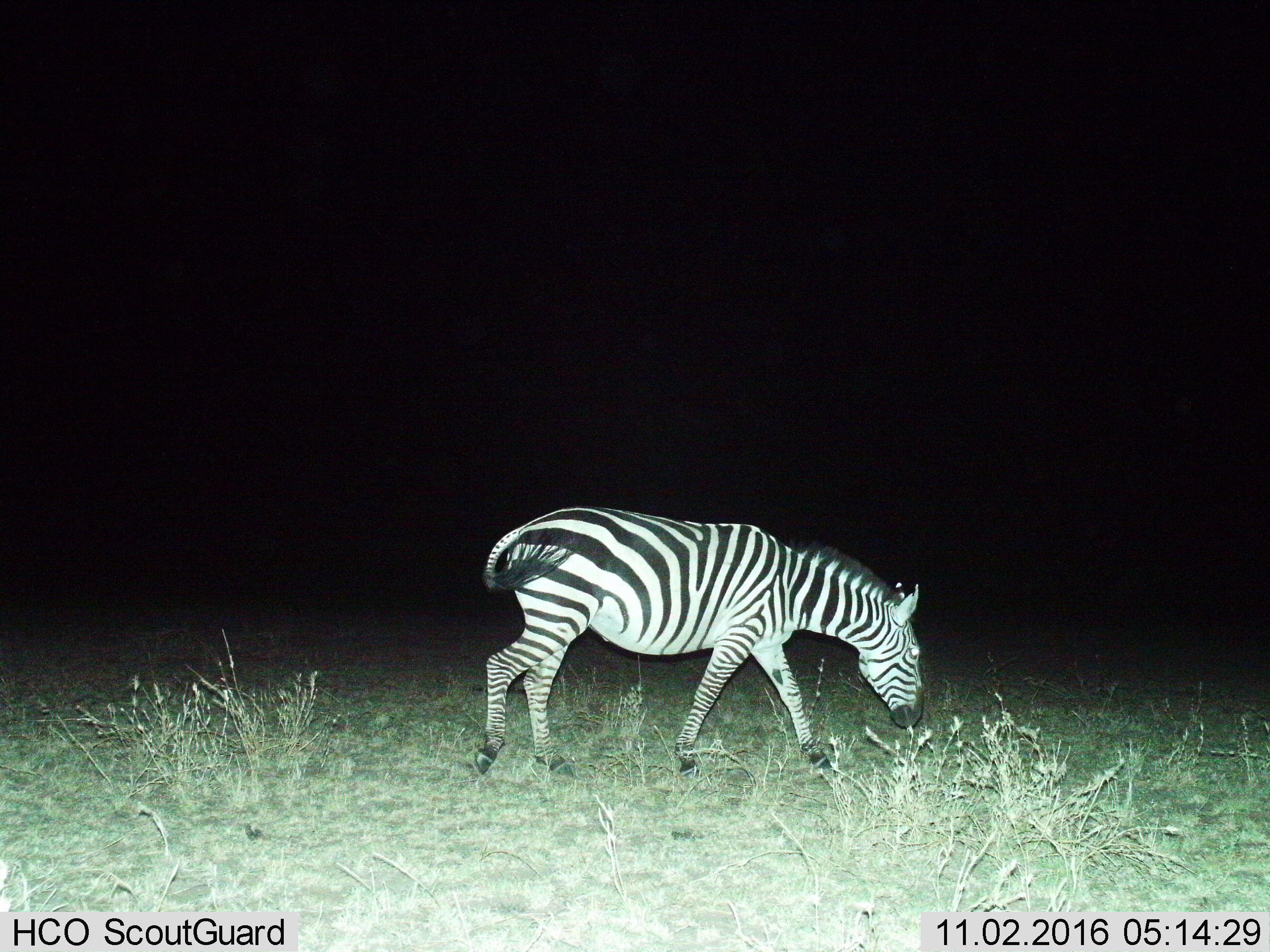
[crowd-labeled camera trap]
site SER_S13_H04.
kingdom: Animalia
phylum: Chordata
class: Mammalia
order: Perissodactyla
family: Equidae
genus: Equus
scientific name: Equus quagga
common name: plains zebra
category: zebraplains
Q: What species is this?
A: Zebraplains (plains zebra) (Equus quagga).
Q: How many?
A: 1.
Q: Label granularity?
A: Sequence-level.